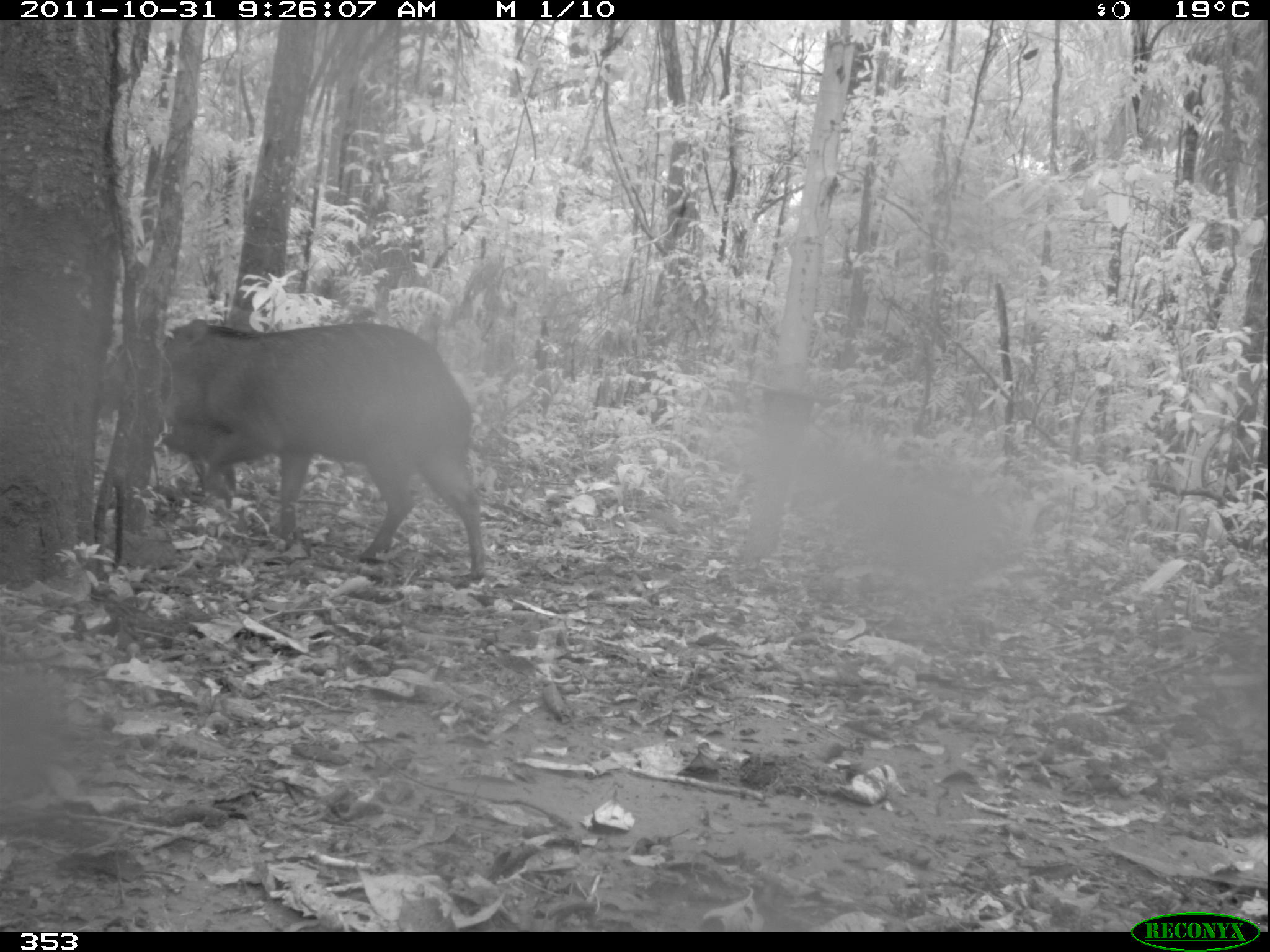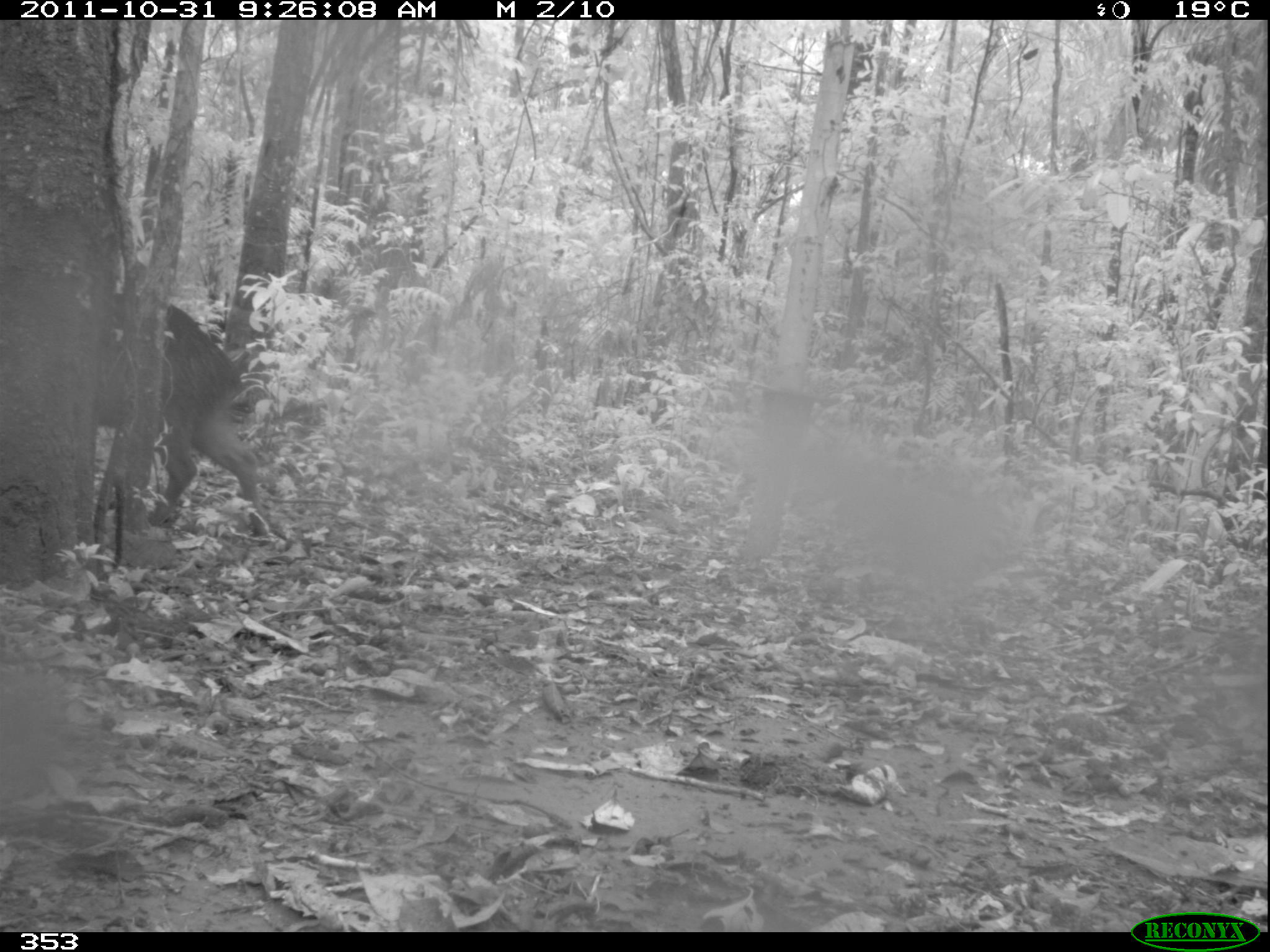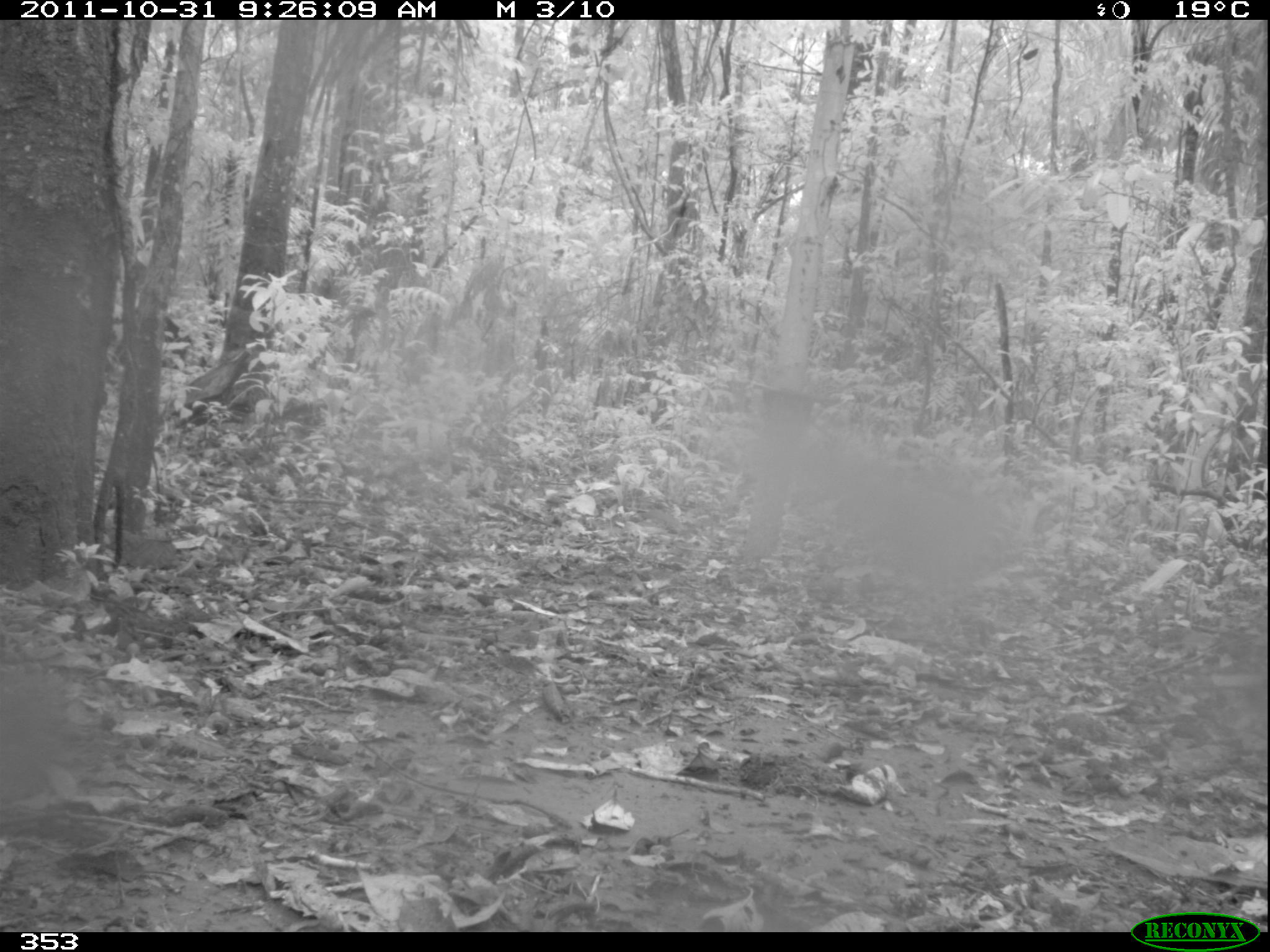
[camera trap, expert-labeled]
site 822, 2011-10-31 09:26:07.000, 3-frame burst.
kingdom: Animalia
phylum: Chordata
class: Mammalia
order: Artiodactyla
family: Tayassuidae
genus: Tayassu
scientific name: Tayassu pecari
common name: white-lipped peccary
Tayassu pecari (white-lipped peccary).